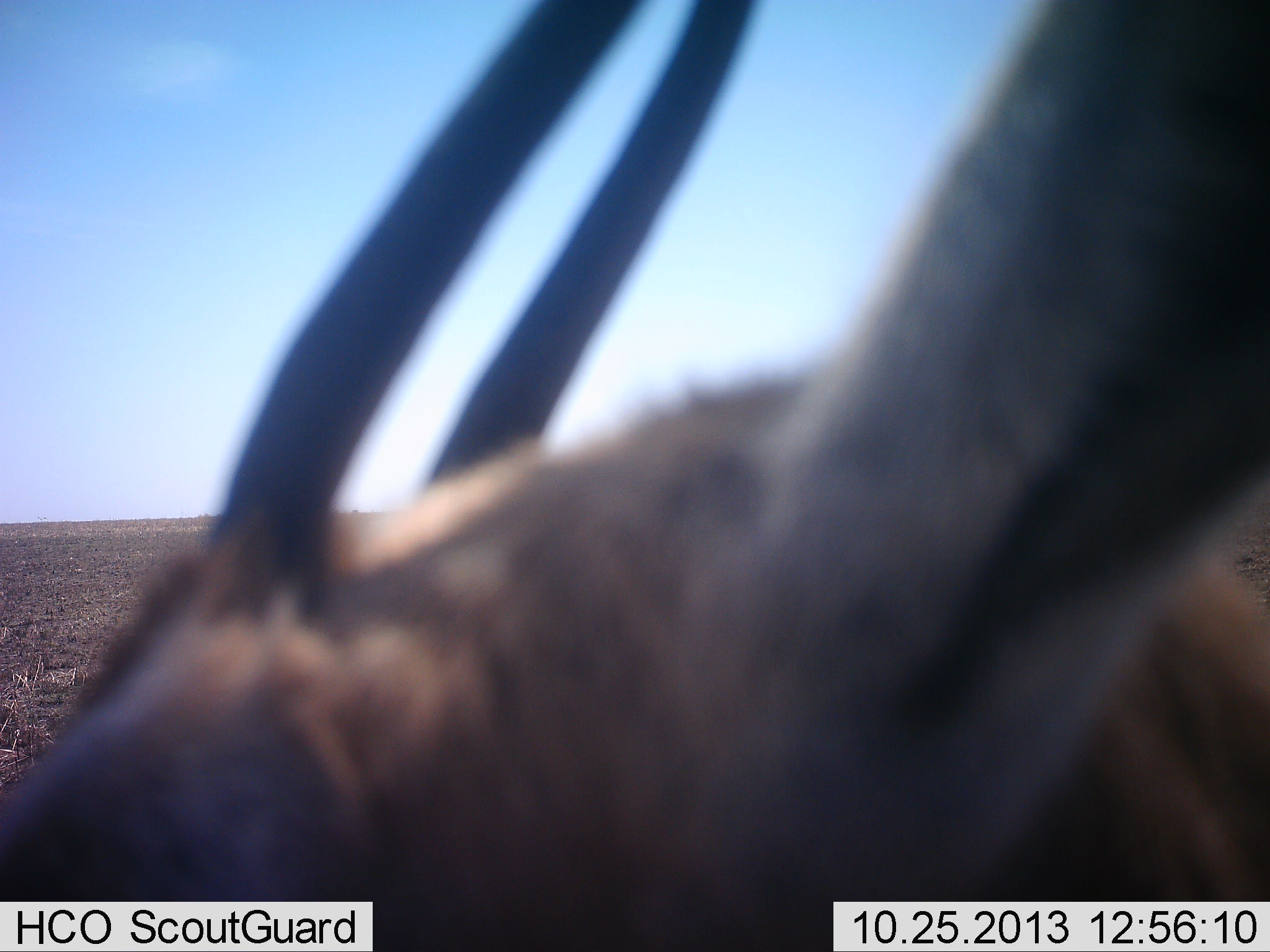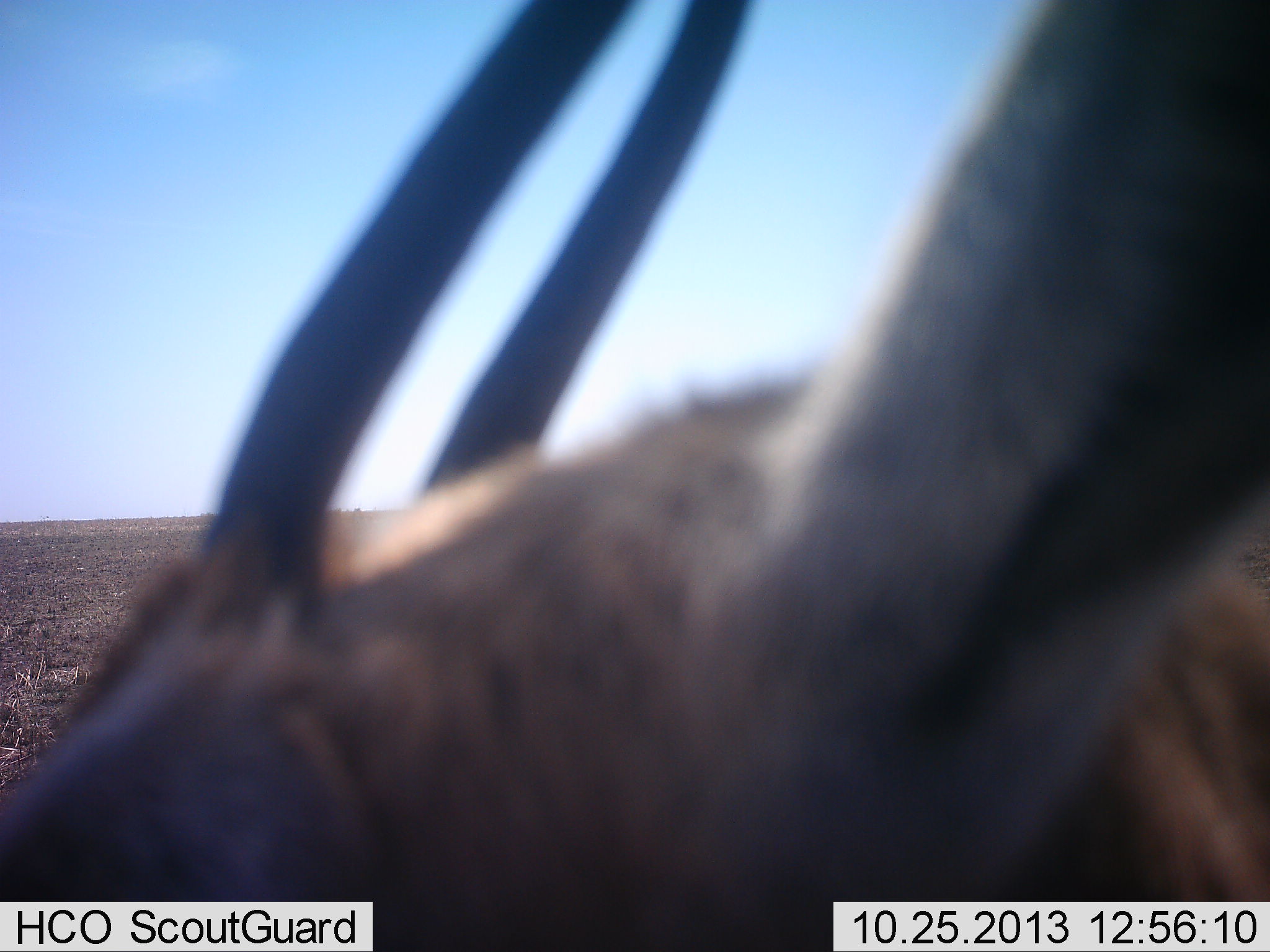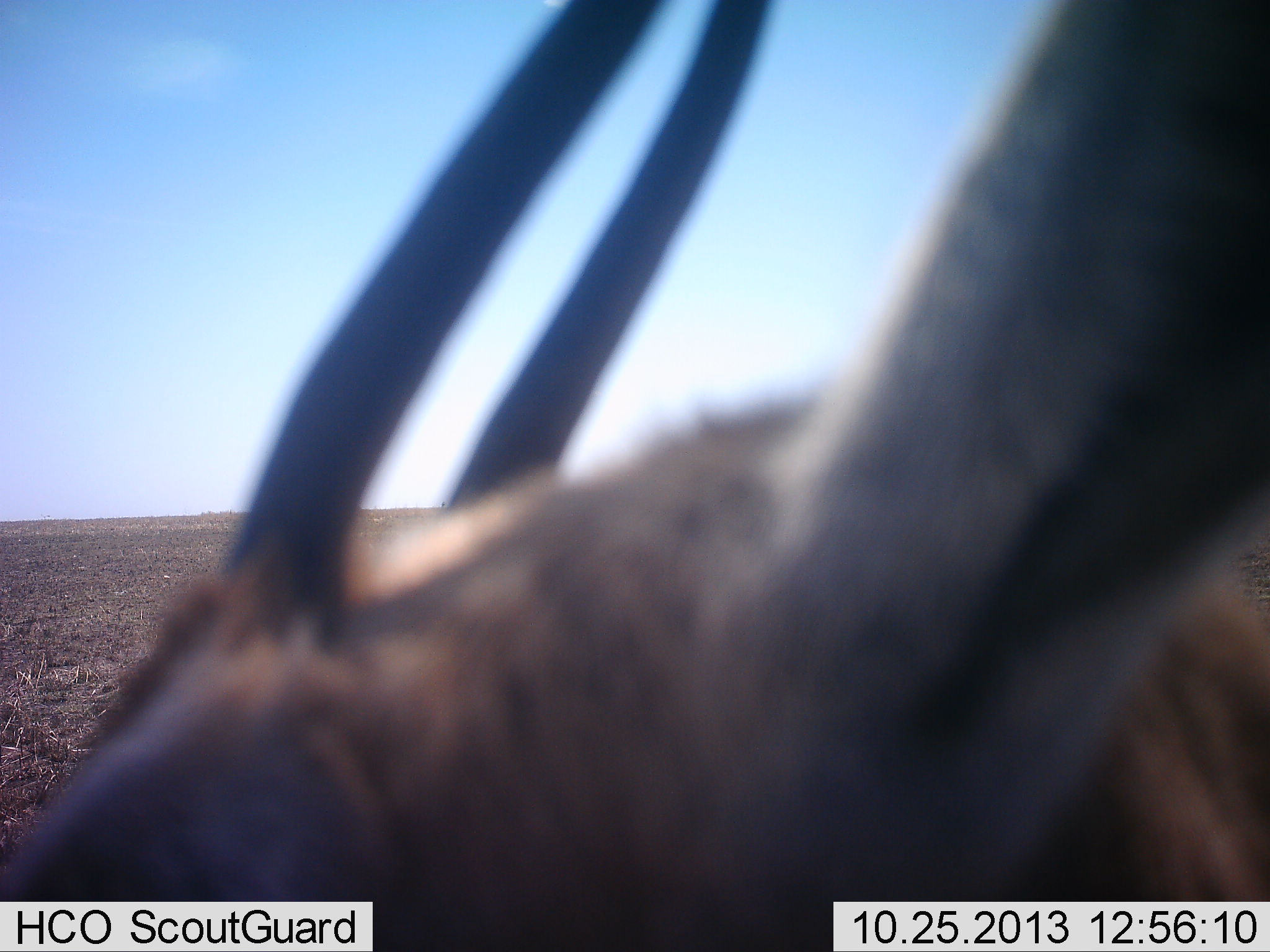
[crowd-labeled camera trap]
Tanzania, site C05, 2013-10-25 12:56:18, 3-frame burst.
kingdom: Animalia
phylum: Chordata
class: Mammalia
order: Artiodactyla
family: Bovidae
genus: Eudorcas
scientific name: Eudorcas thomsonii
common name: thomson's gazelle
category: gazellethomsons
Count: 1.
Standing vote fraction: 80%.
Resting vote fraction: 0%.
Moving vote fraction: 10%.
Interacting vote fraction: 10%.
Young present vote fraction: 0%.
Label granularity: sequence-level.